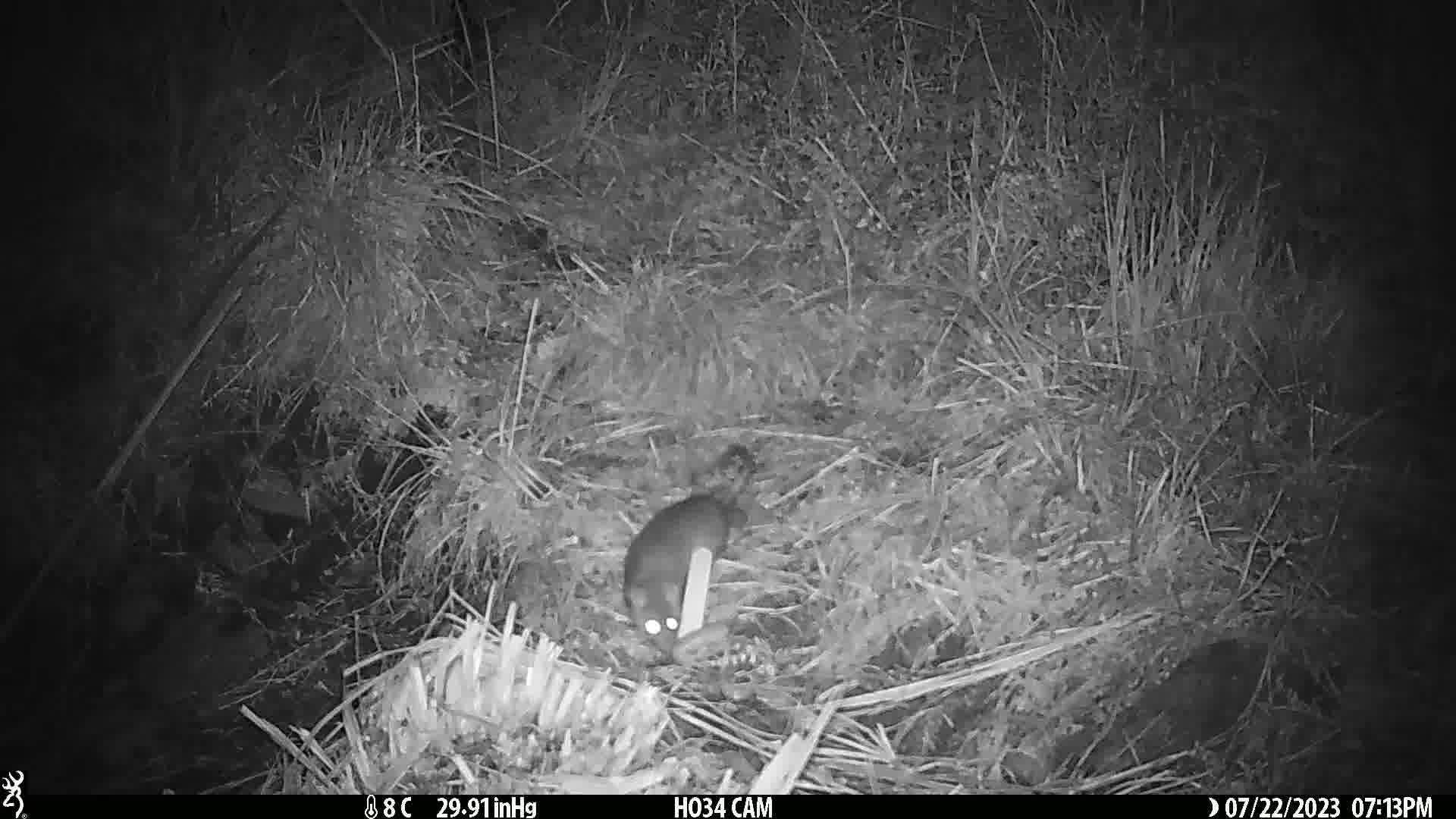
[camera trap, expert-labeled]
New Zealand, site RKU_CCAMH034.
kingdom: Animalia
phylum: Chordata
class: Mammalia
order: Rodentia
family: Muridae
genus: Rattus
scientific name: Rattus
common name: rat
Rat (Rattus).